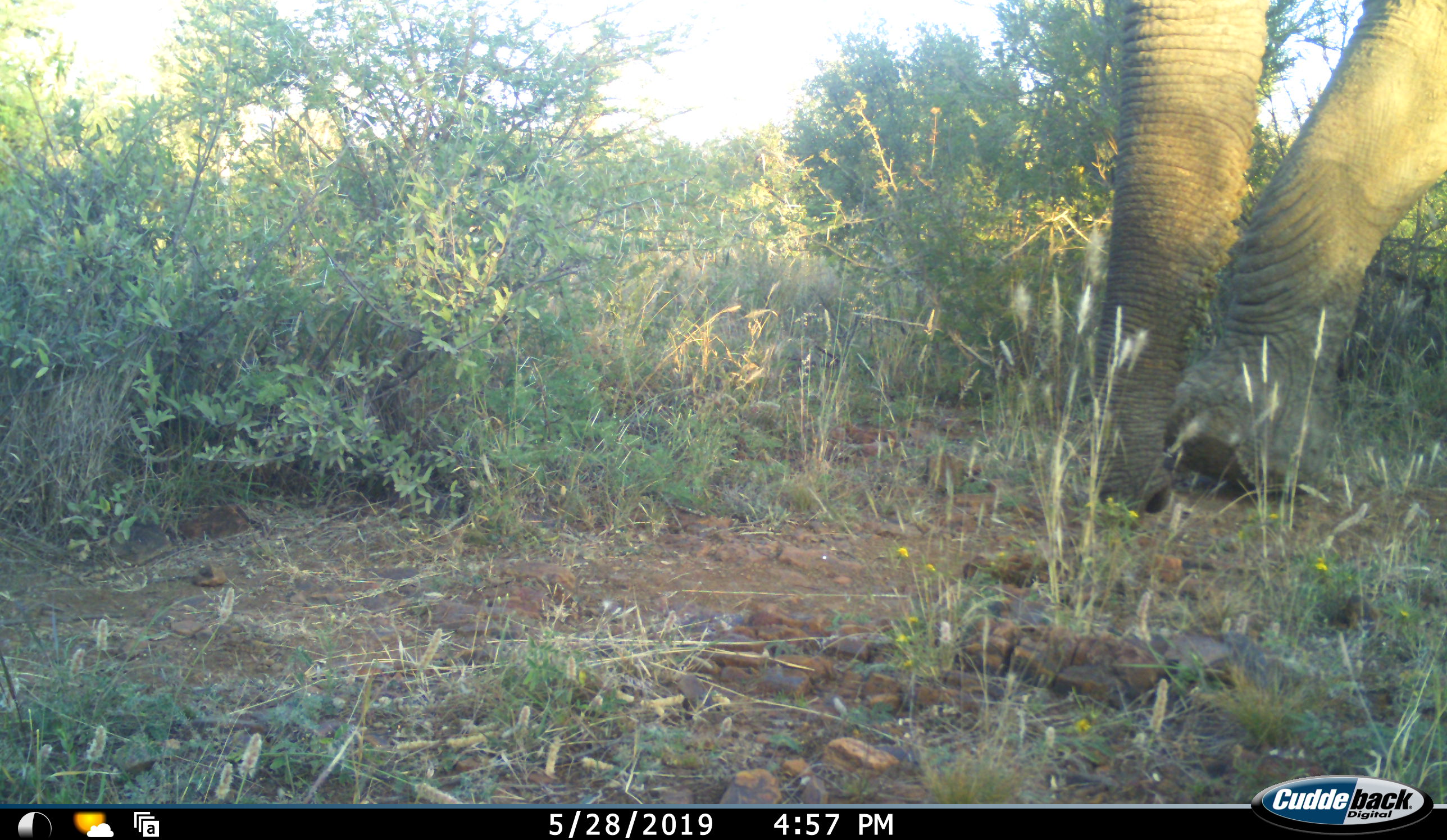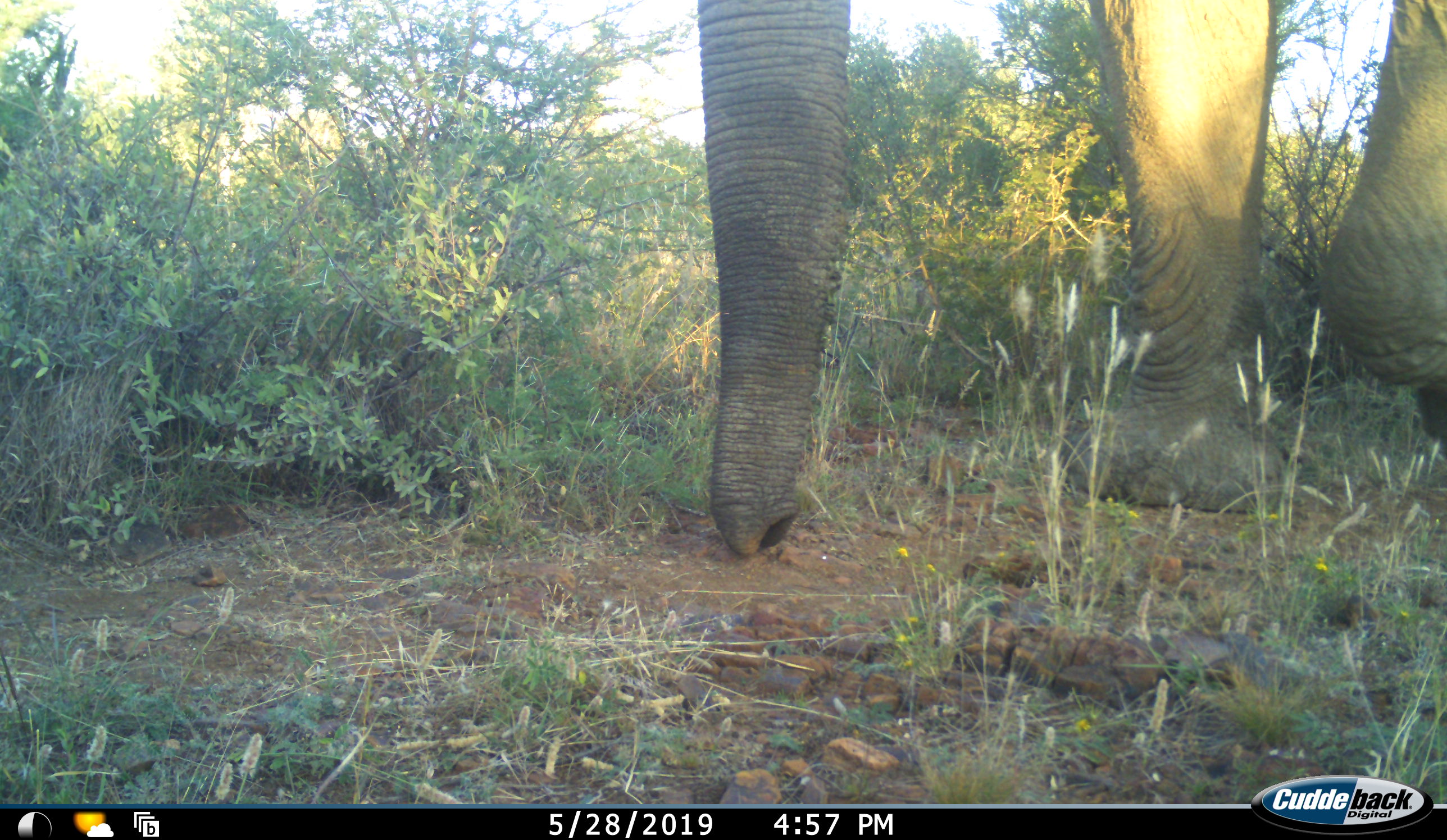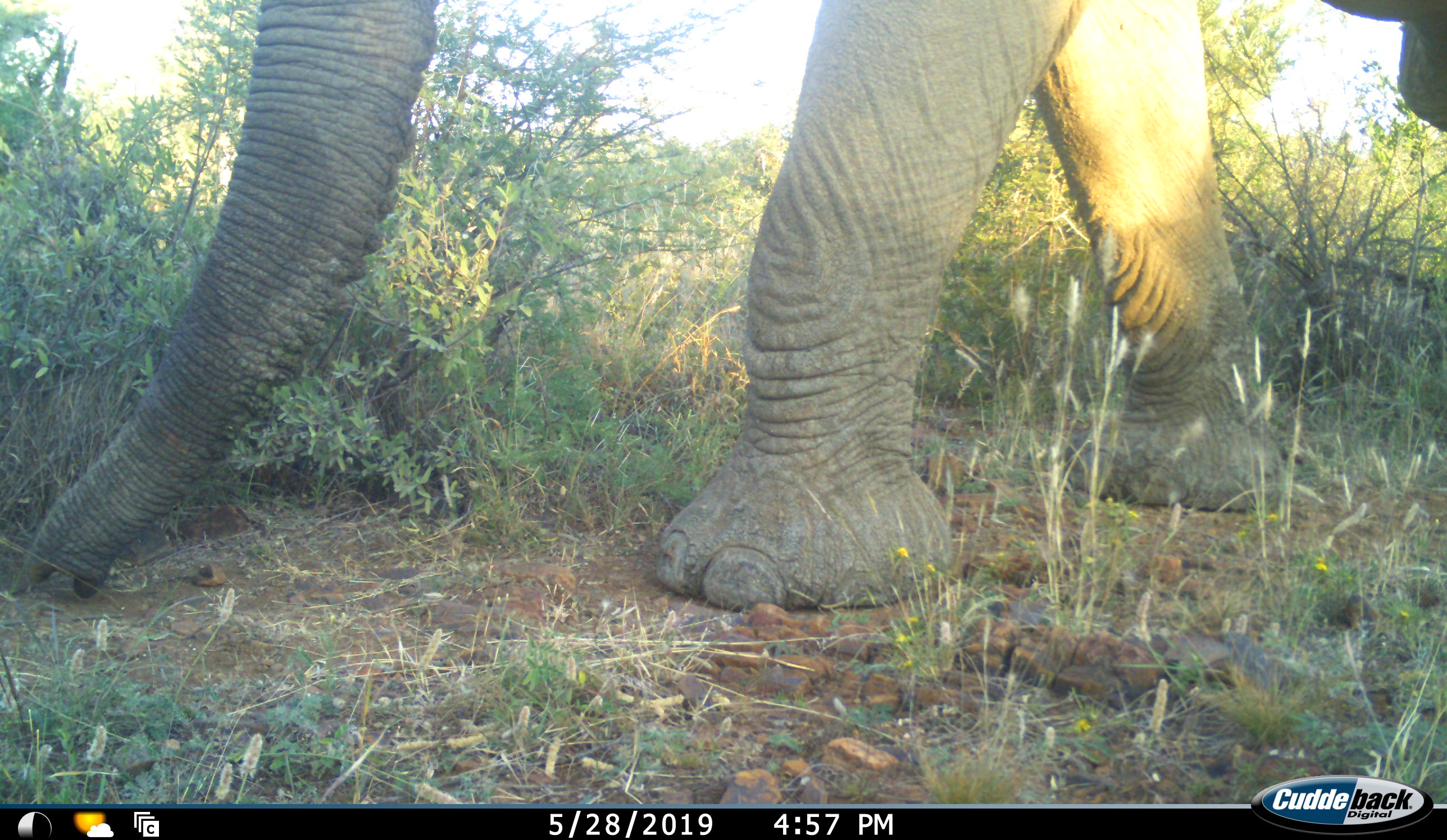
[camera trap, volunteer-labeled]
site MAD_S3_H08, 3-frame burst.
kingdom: Animalia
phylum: Chordata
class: Mammalia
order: Proboscidea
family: Elephantidae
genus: Loxodonta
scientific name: Loxodonta africana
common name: african bush elephant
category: elephant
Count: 1.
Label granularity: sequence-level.